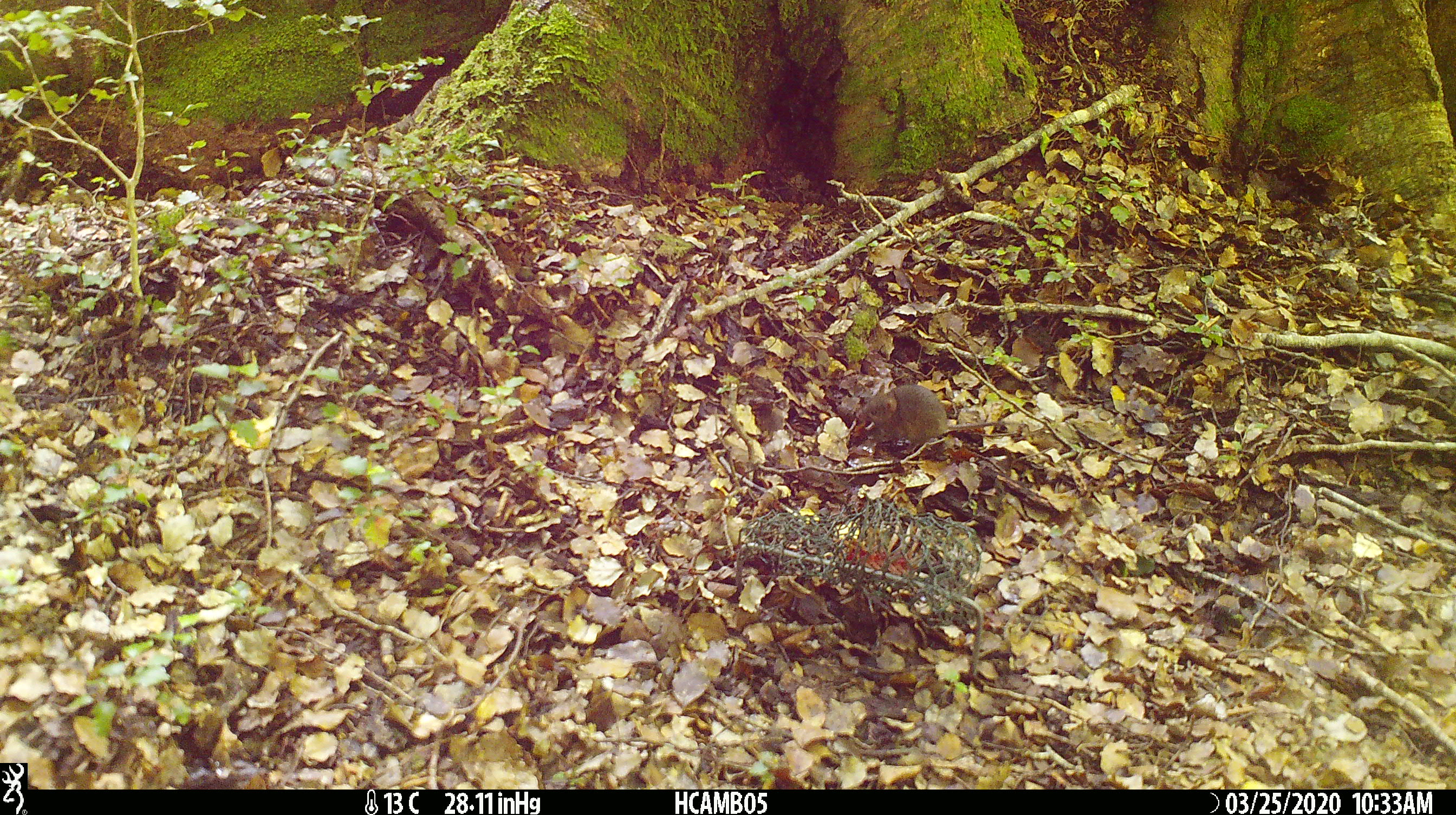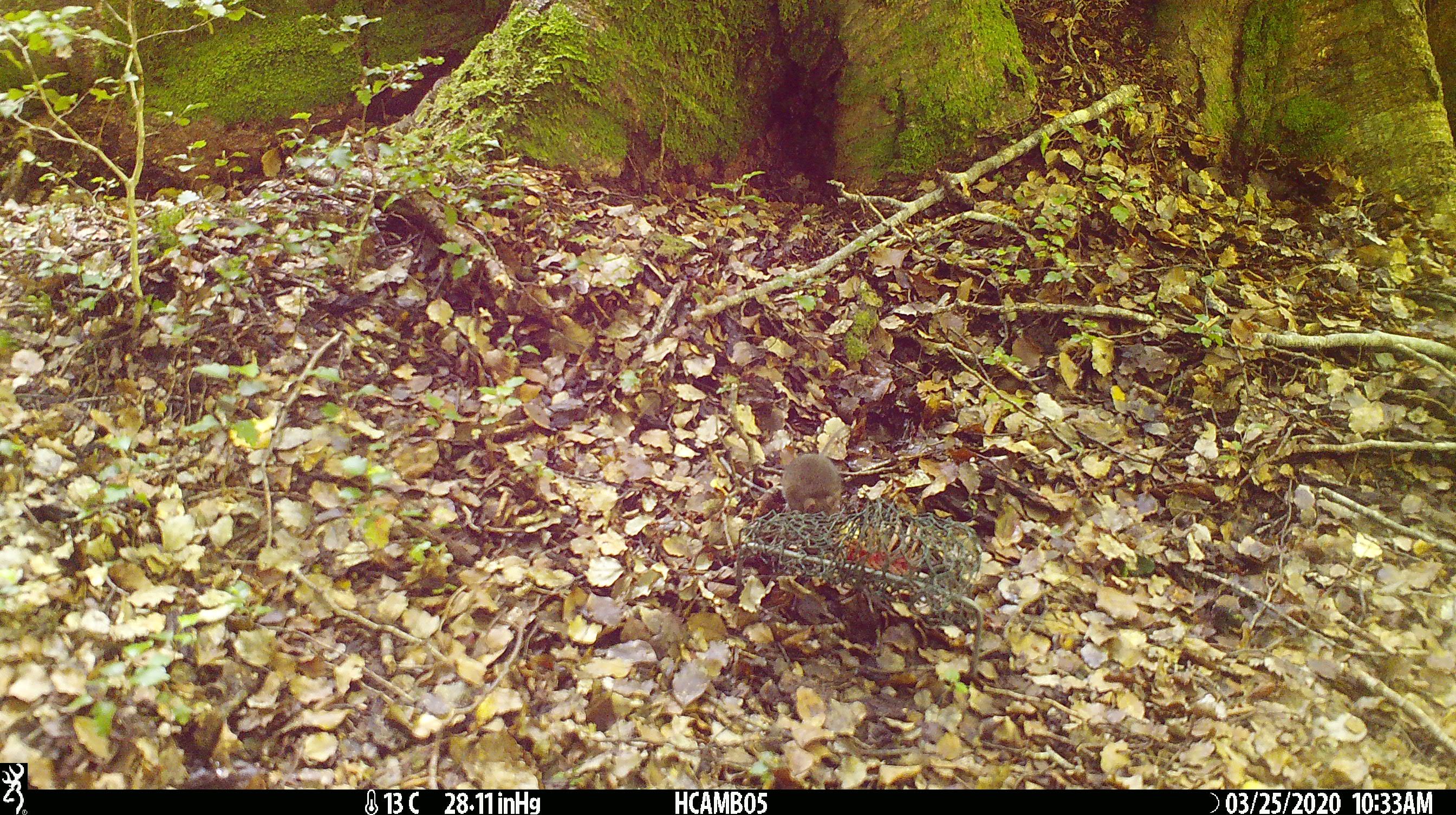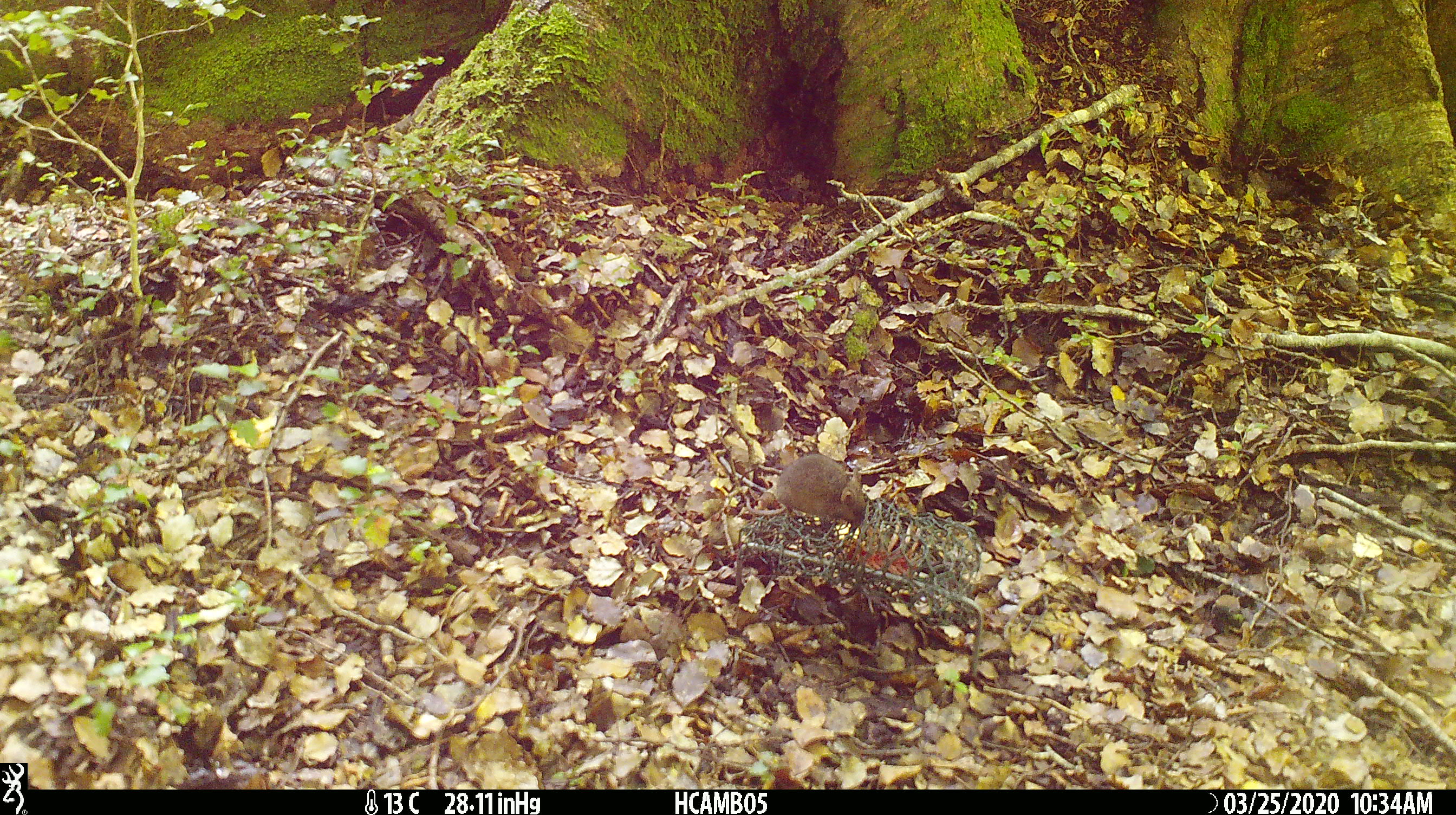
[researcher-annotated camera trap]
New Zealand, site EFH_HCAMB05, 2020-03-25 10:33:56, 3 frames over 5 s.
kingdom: Animalia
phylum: Chordata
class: Mammalia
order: Rodentia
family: Muridae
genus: Mus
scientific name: Mus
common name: mouse